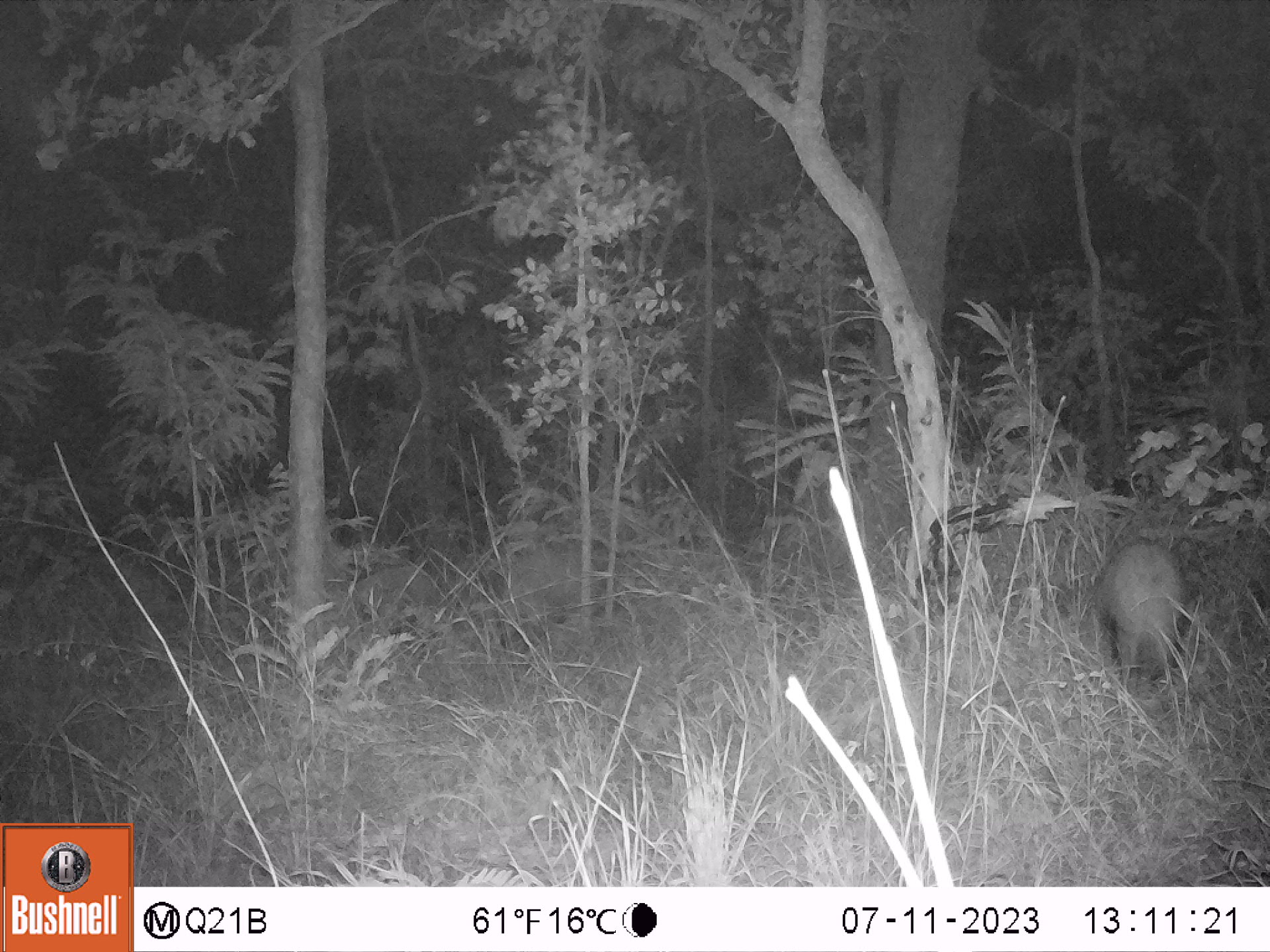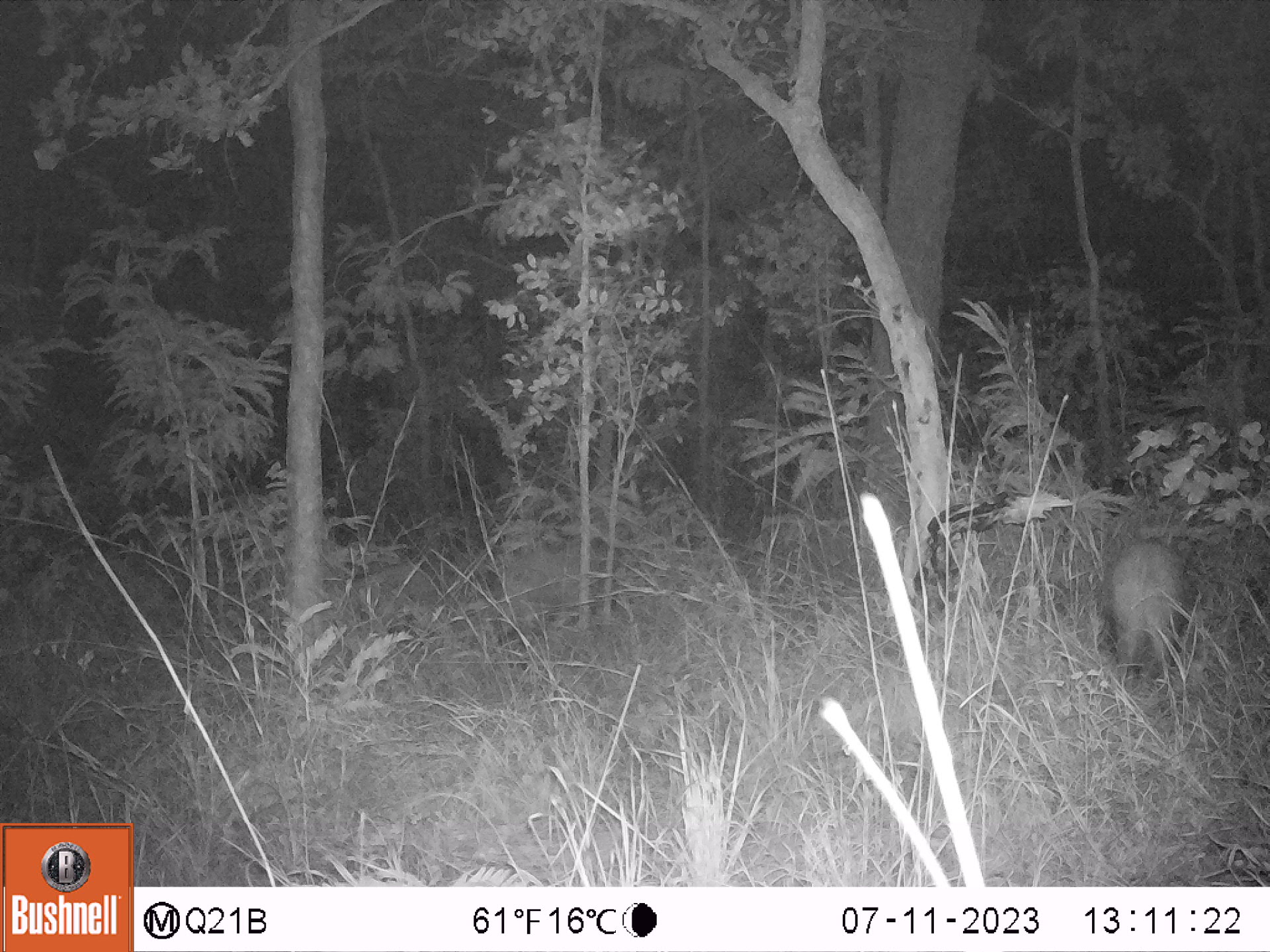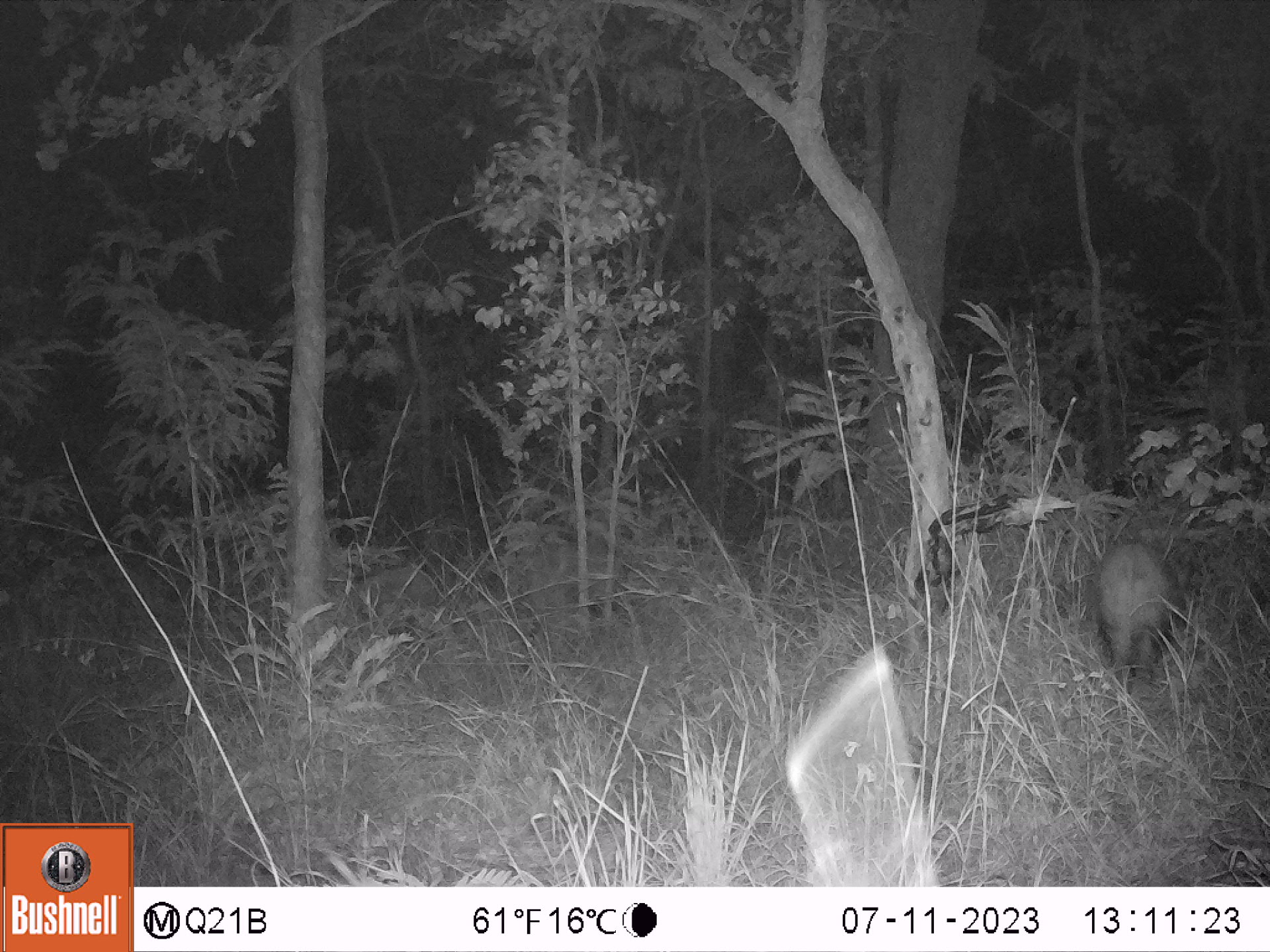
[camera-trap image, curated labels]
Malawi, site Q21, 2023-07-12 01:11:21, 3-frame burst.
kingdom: Animalia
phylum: Chordata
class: Mammalia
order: Artiodactyla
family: Suidae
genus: Potamochoerus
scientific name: Potamochoerus larvatus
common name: bushpig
Bushpig (Potamochoerus larvatus), count 1.